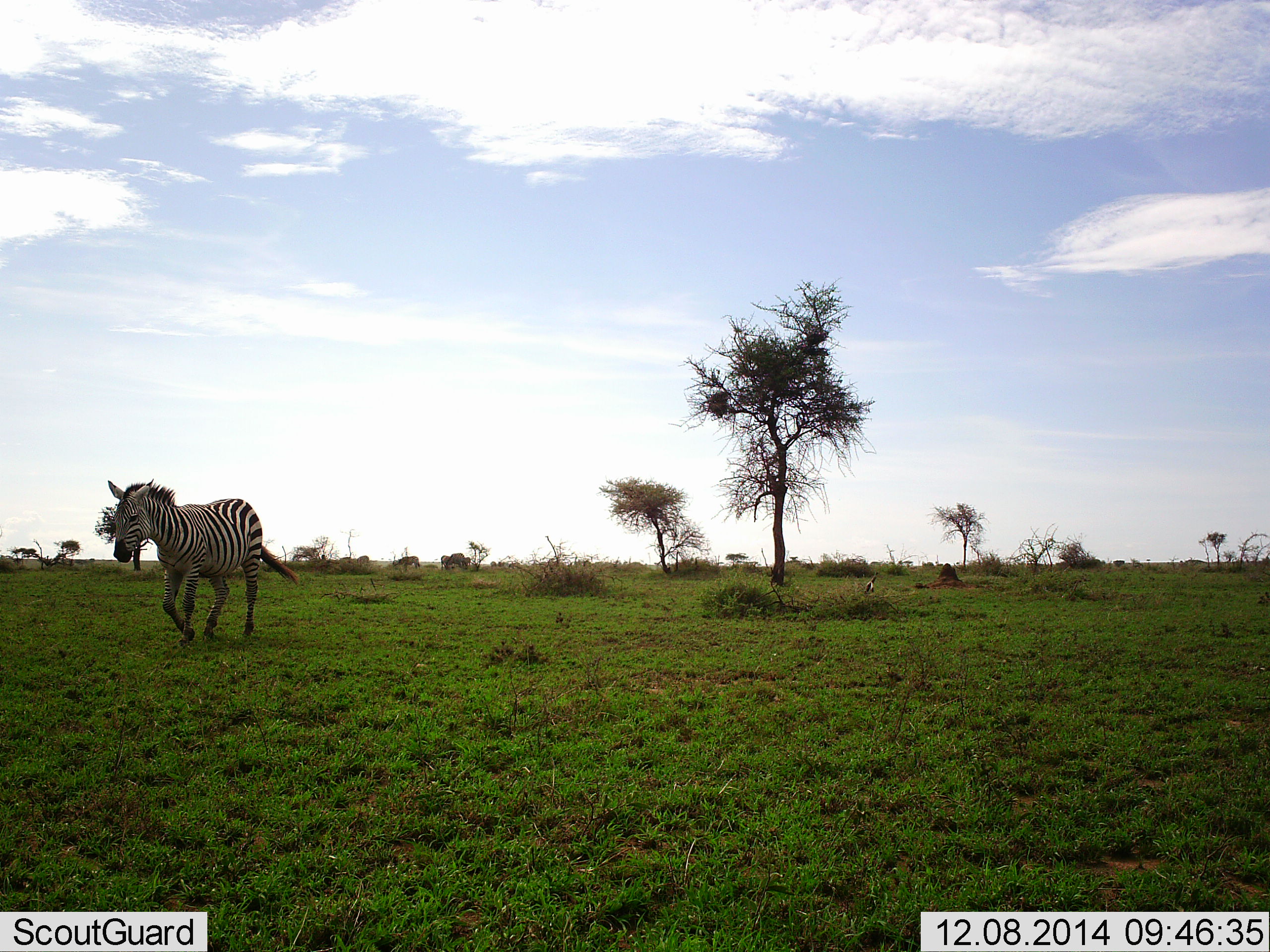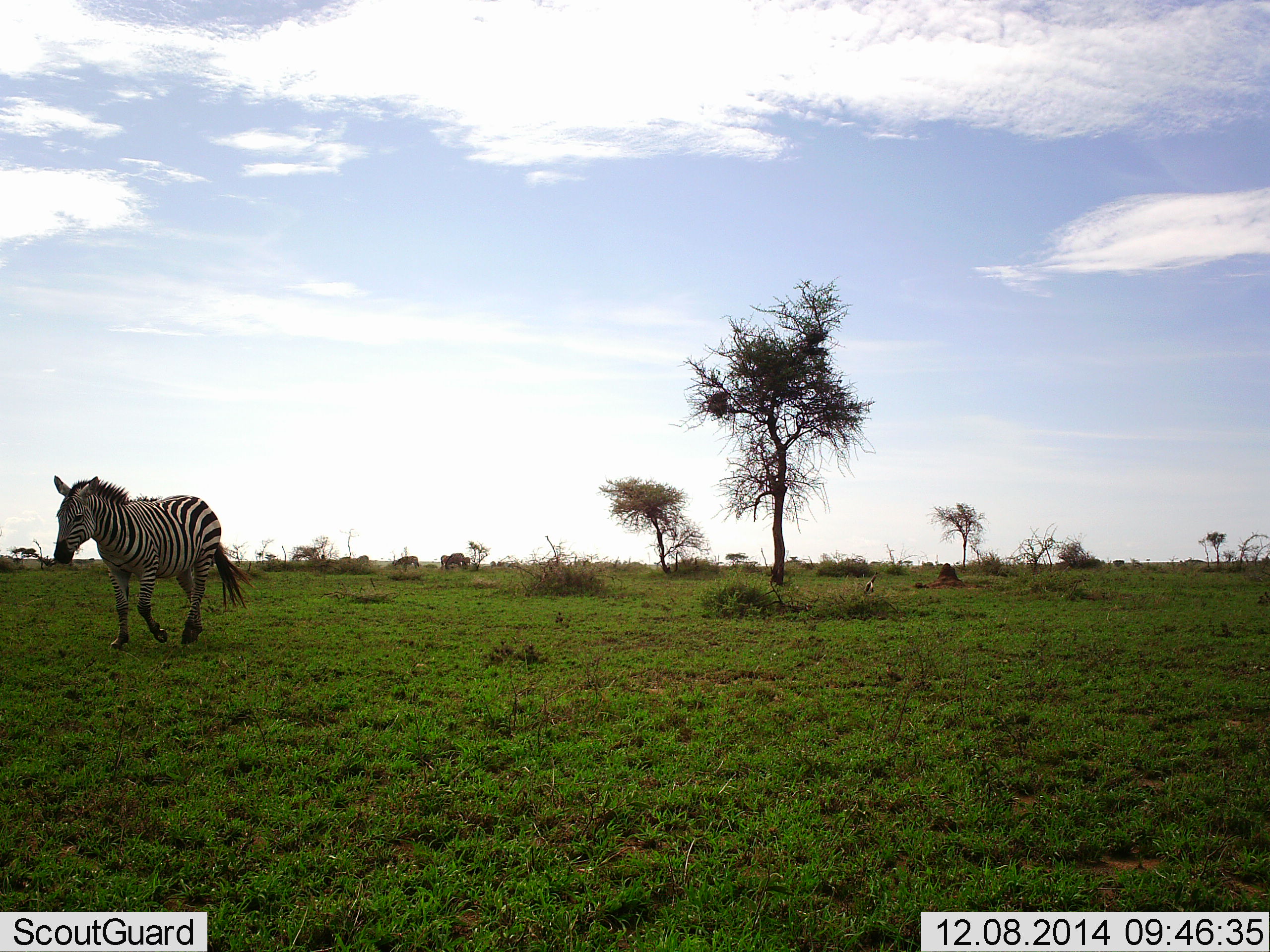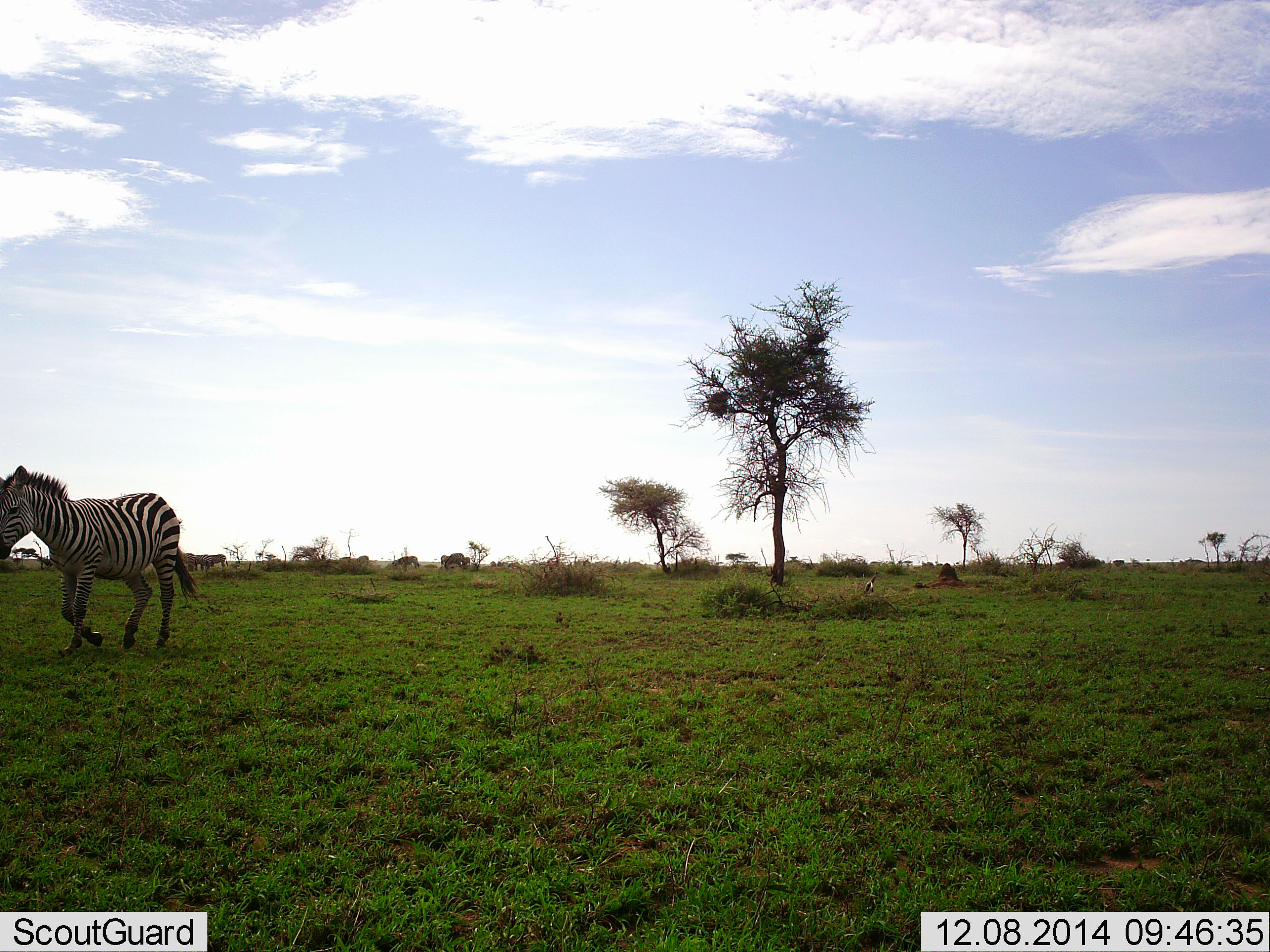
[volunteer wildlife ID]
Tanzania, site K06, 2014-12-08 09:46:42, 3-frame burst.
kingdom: Animalia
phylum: Chordata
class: Mammalia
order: Perissodactyla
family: Equidae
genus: Equus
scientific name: Equus quagga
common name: plains zebra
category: zebra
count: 1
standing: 18%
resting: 0%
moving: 91%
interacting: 0%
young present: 0%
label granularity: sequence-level